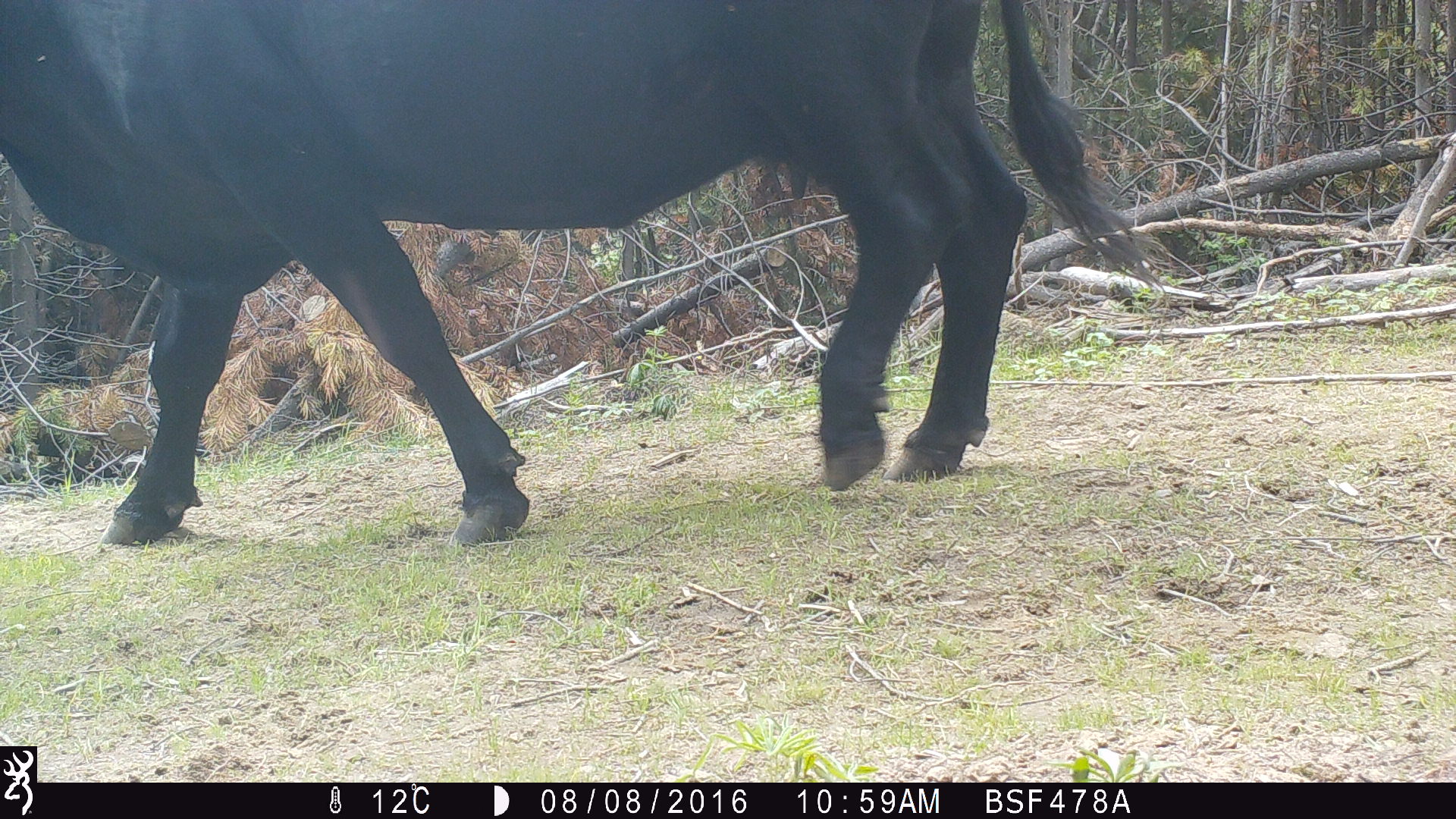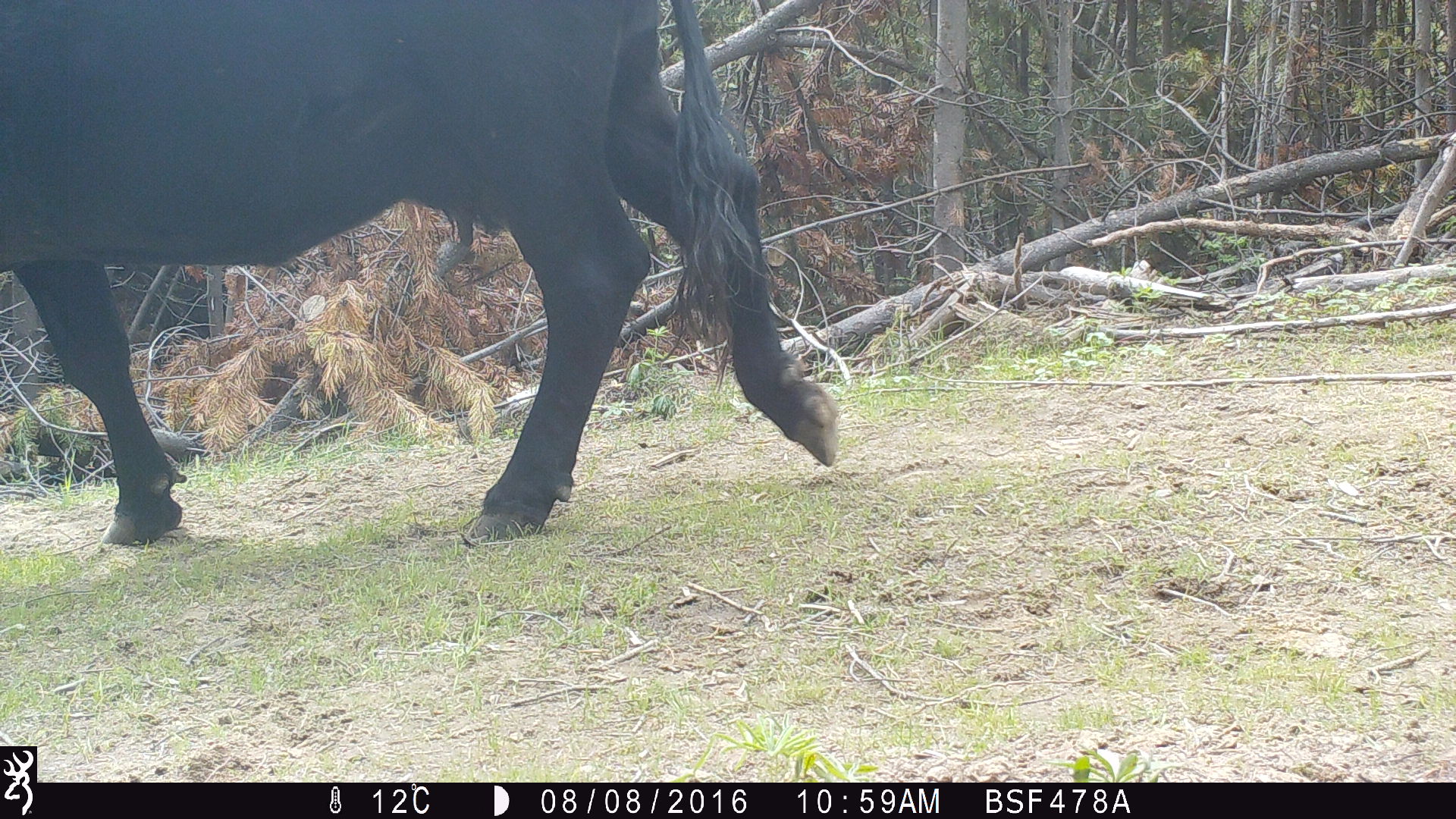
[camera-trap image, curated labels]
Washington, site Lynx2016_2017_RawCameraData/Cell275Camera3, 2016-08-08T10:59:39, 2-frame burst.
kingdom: Animalia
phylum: Chordata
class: Mammalia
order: Artiodactyla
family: Bovidae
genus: Bos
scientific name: Bos taurus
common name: domestic cattle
Domestic cattle (Bos taurus). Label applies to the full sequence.